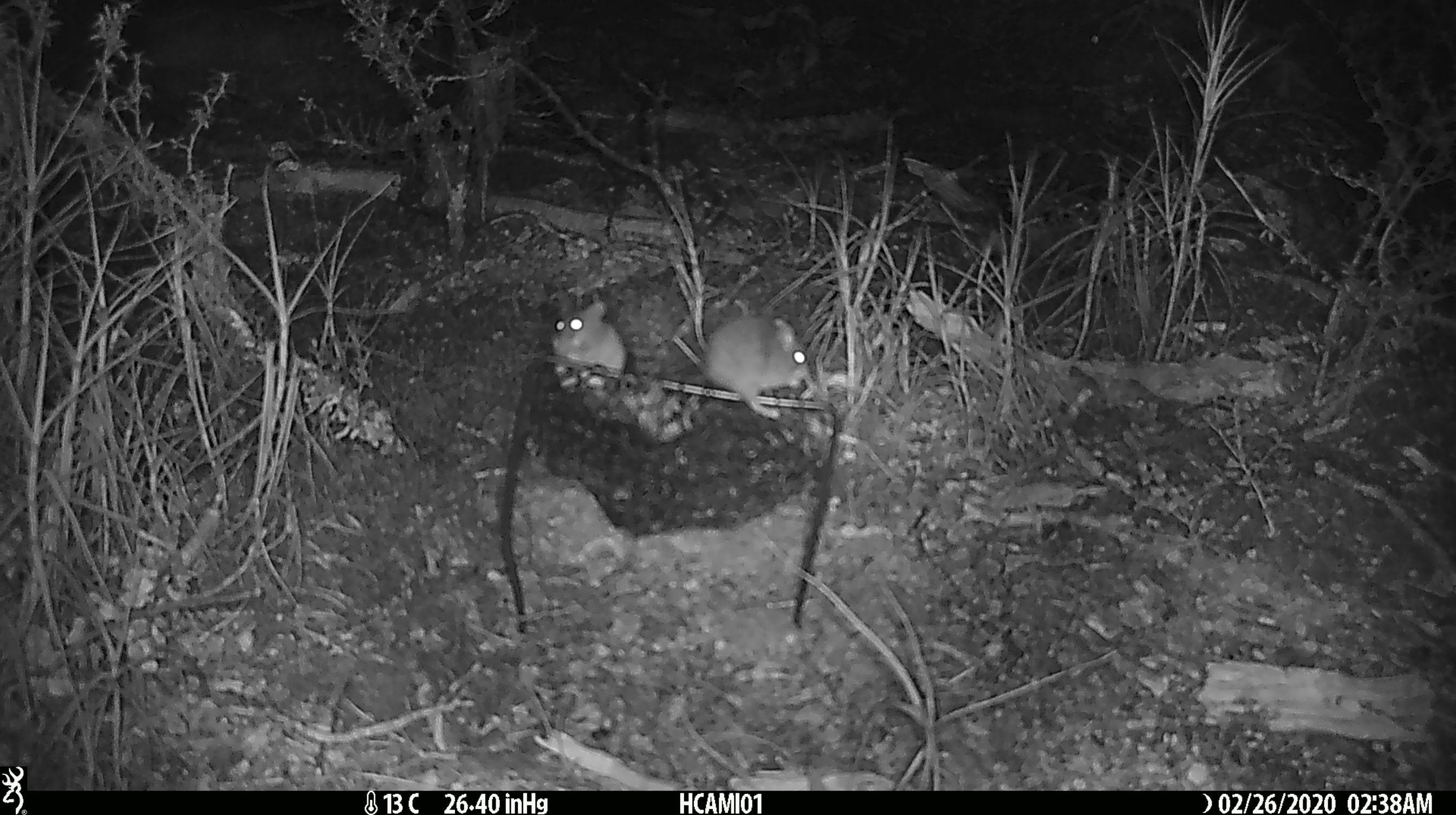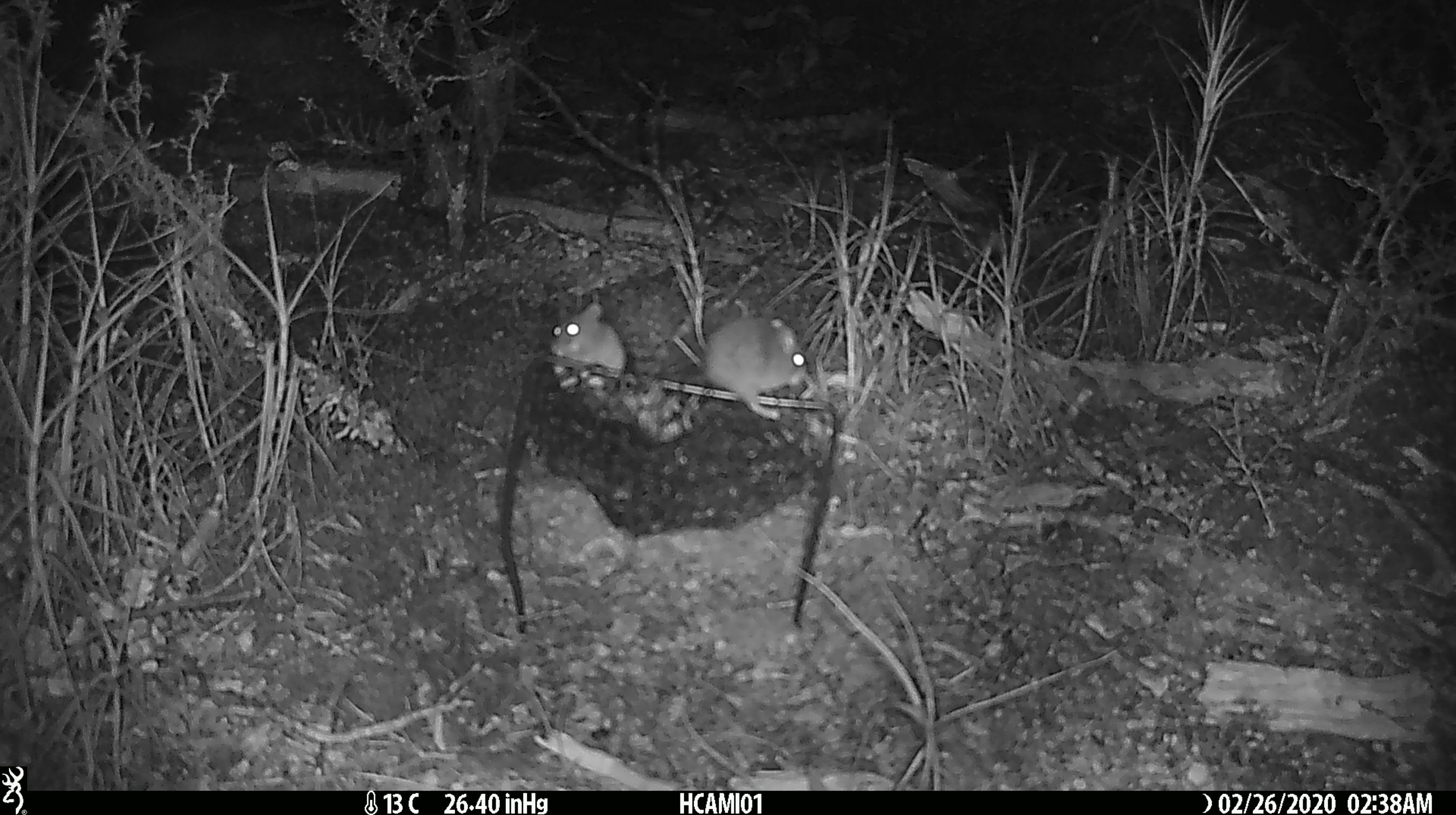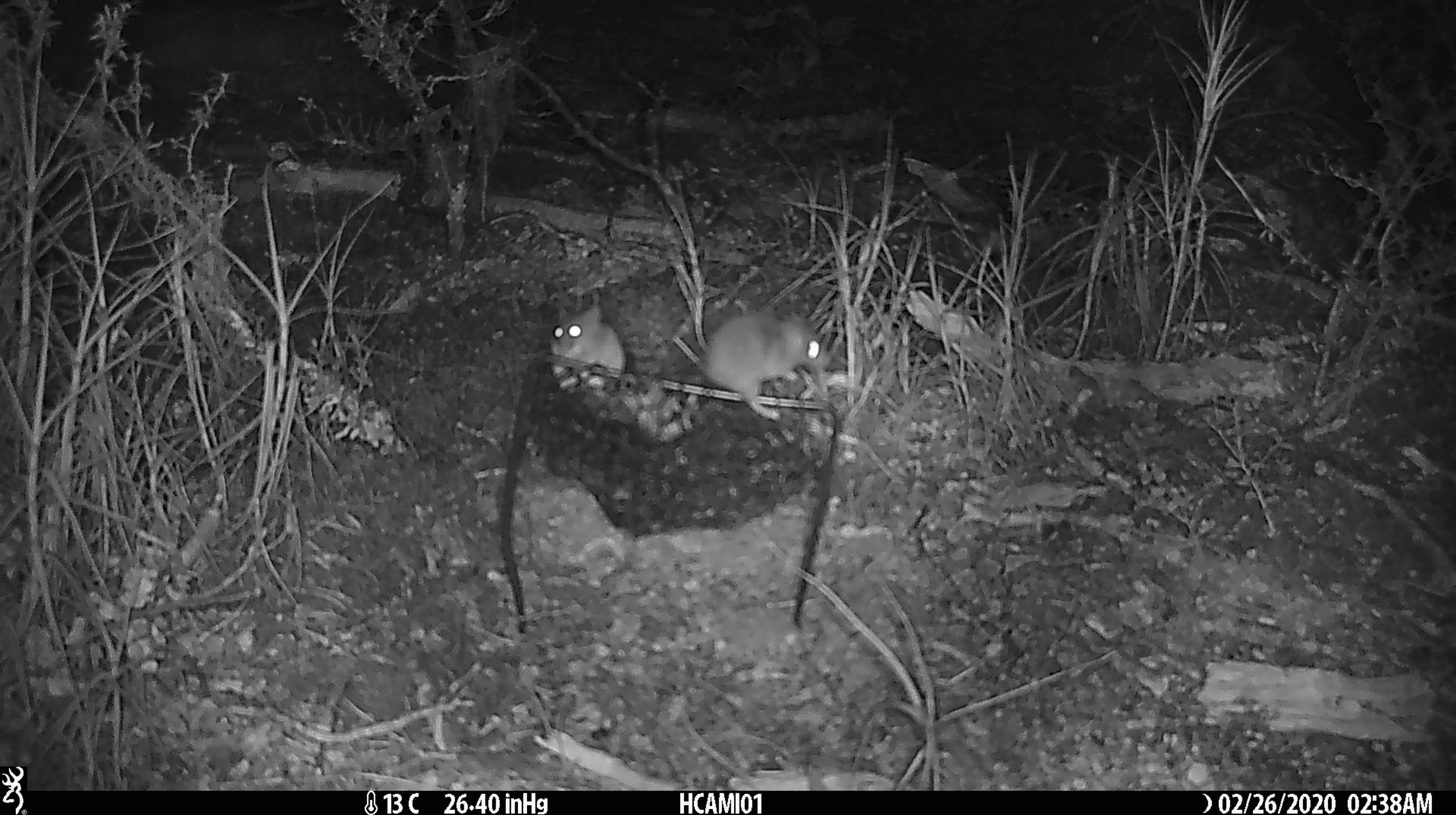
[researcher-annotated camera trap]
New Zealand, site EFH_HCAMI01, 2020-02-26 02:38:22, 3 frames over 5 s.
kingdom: Animalia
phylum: Chordata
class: Mammalia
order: Rodentia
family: Muridae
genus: Mus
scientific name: Mus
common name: mouse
Mouse (Mus).